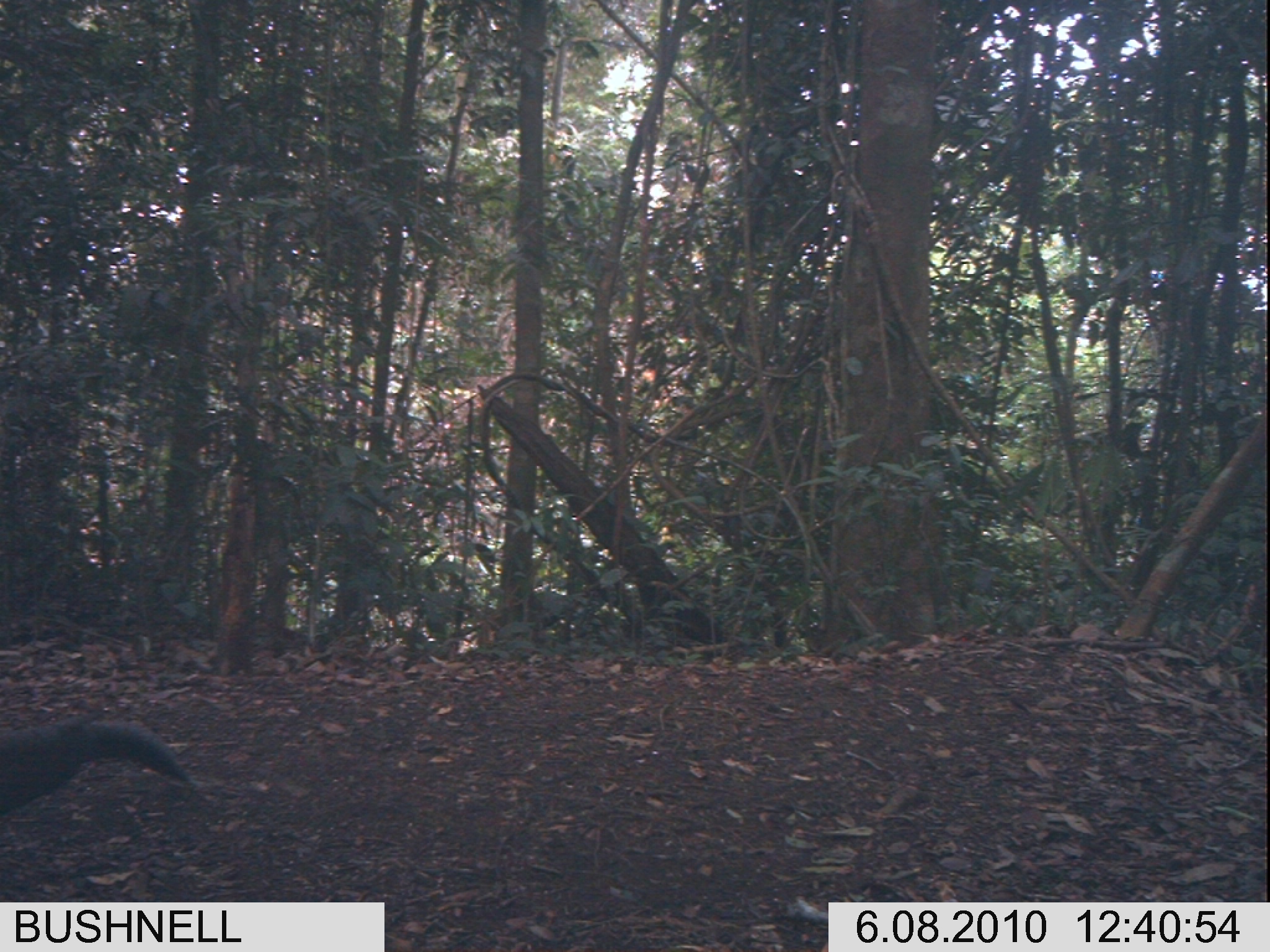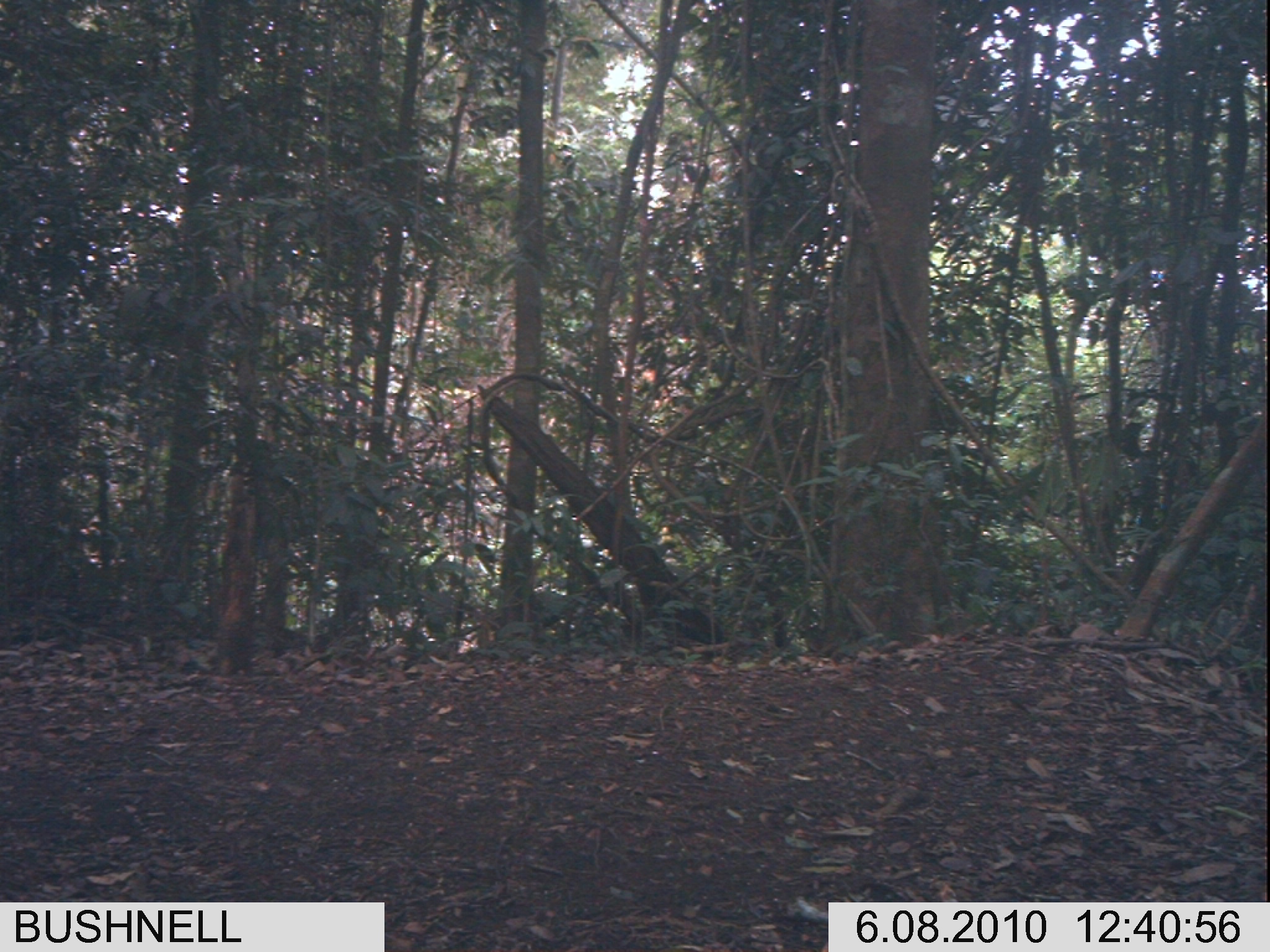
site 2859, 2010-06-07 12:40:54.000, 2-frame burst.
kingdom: Animalia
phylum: Chordata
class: Aves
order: Galliformes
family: Phasianidae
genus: Argusianus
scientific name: Argusianus argus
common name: great argus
Argusianus argus (great argus), count 1.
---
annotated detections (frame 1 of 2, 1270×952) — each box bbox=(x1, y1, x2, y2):
argusianus argus: bbox=(0, 717, 192, 817)